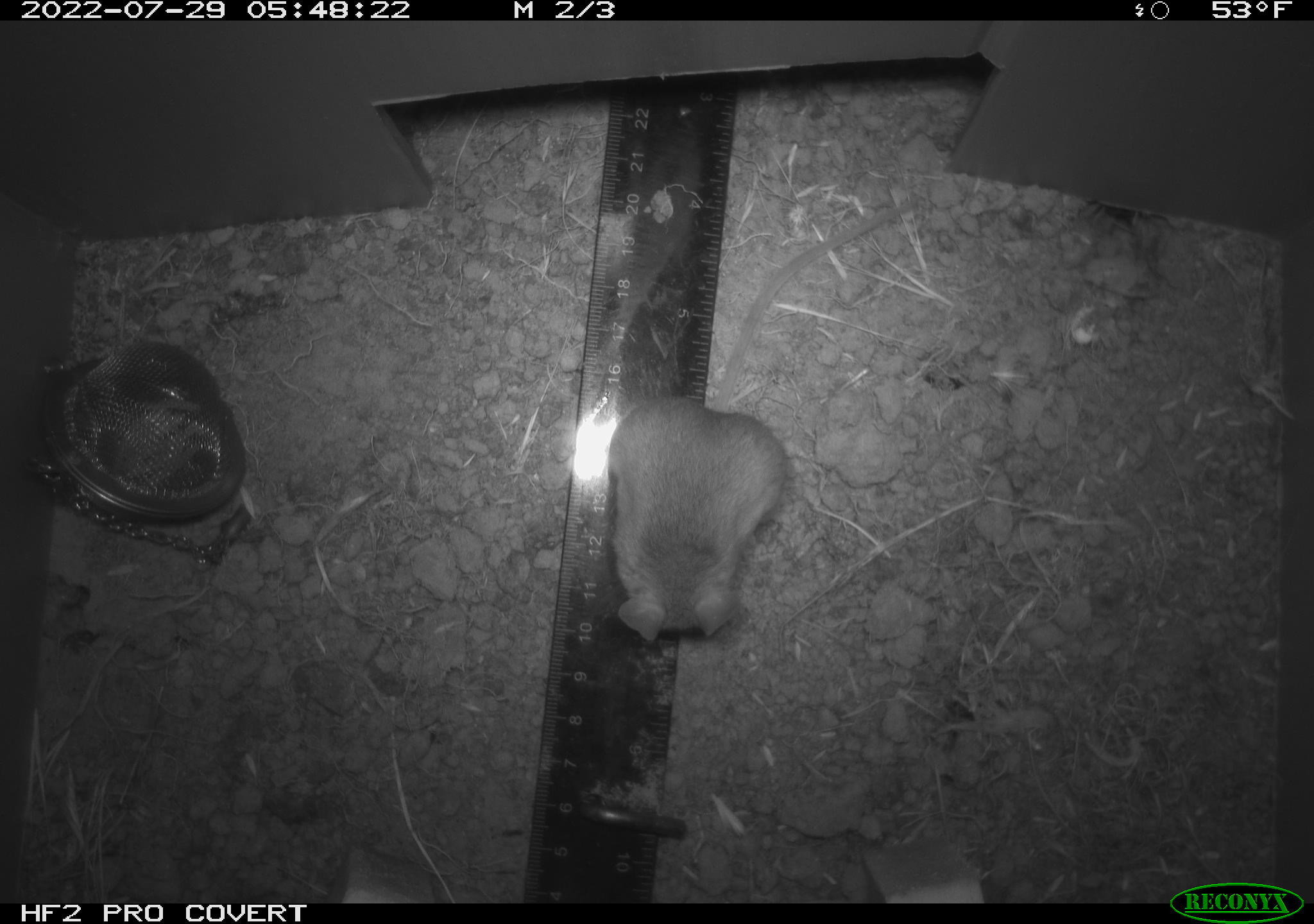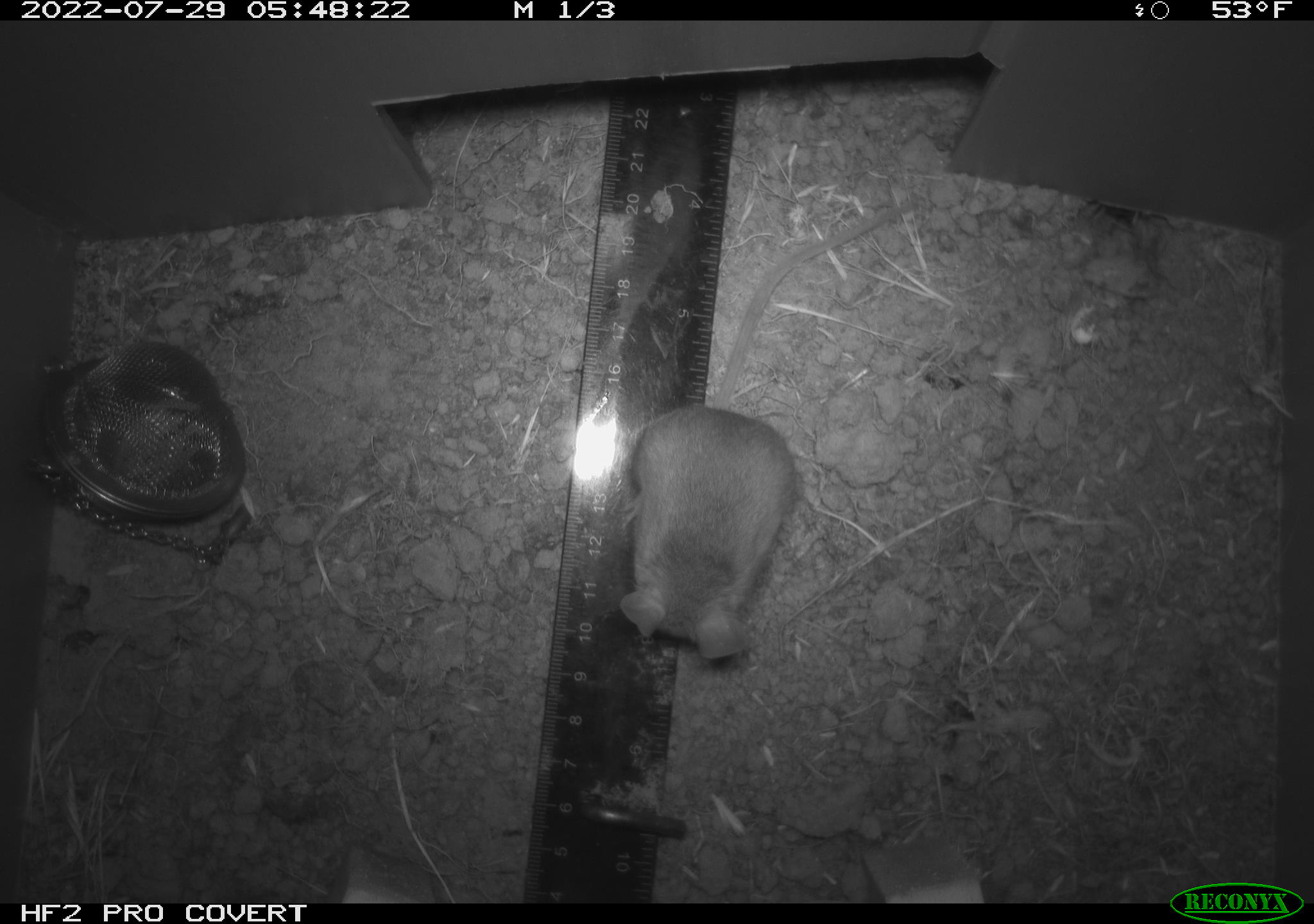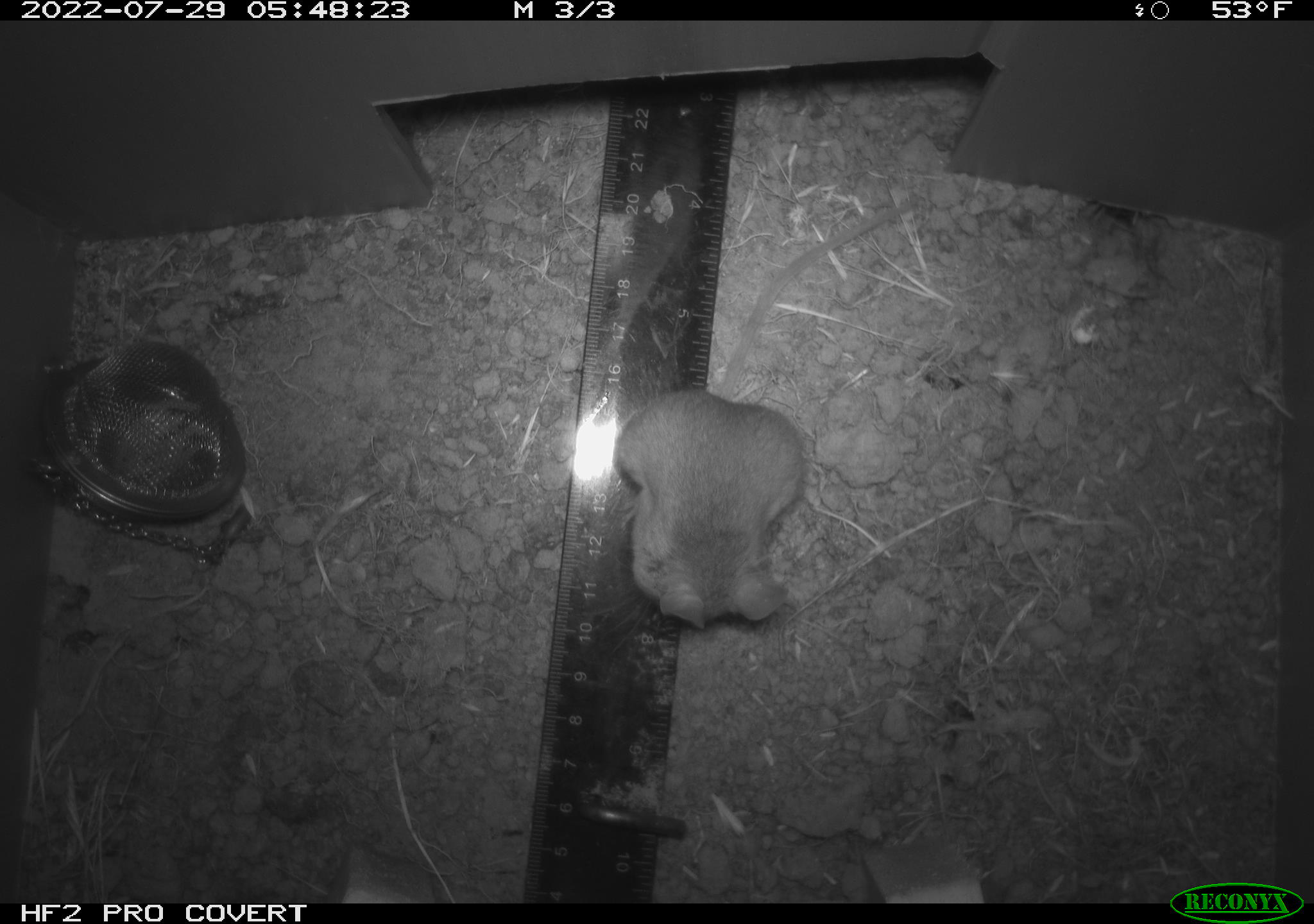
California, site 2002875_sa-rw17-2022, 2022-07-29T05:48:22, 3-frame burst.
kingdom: Animalia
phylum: Chordata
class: Mammalia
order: Rodentia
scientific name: Rodentia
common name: mouse species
Mouse species (Rodentia).